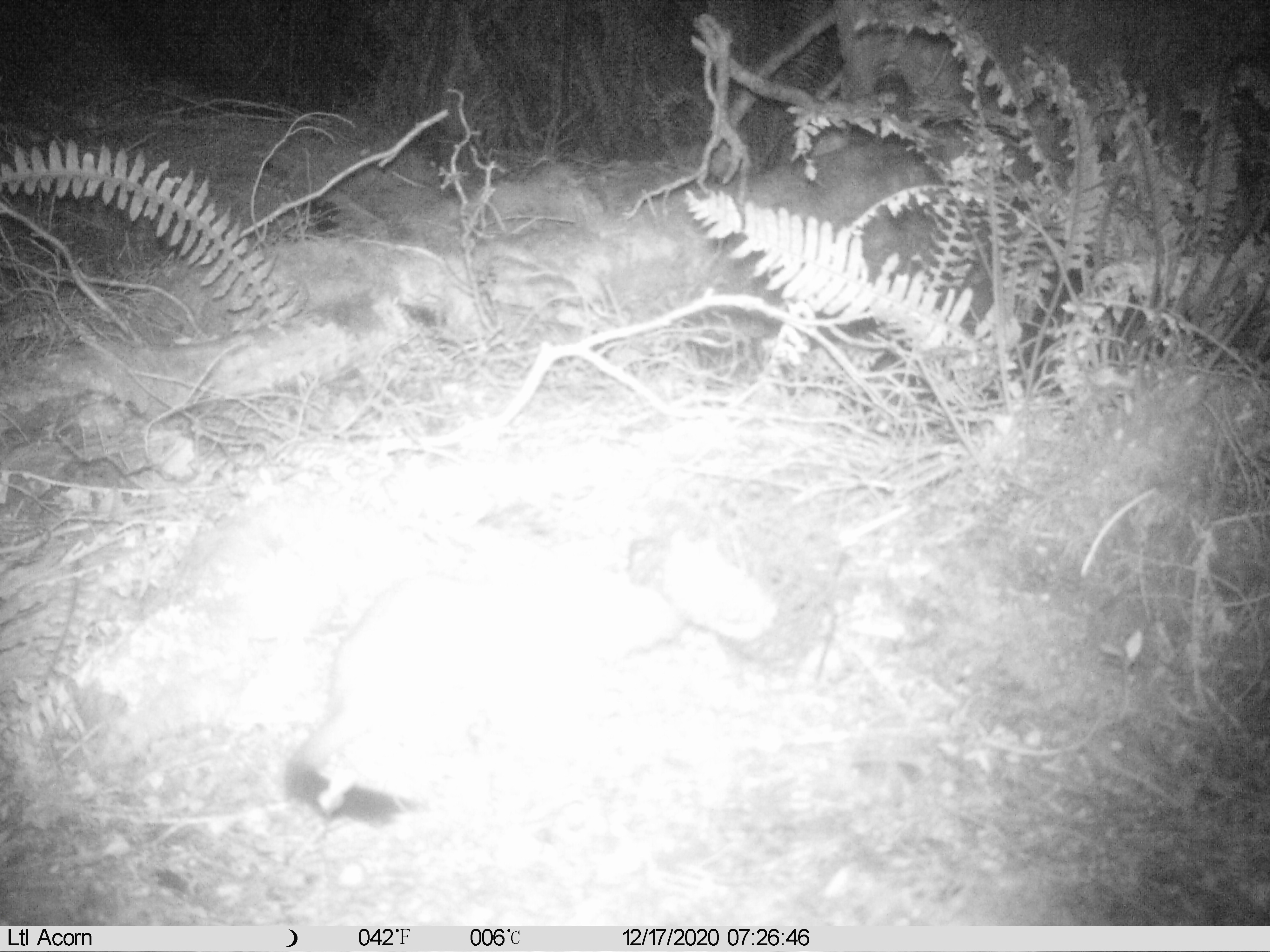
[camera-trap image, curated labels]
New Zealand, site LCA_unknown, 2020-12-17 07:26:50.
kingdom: Animalia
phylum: Chordata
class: Mammalia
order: Carnivora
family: Mustelidae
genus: Mustela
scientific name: Mustela erminea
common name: stoat